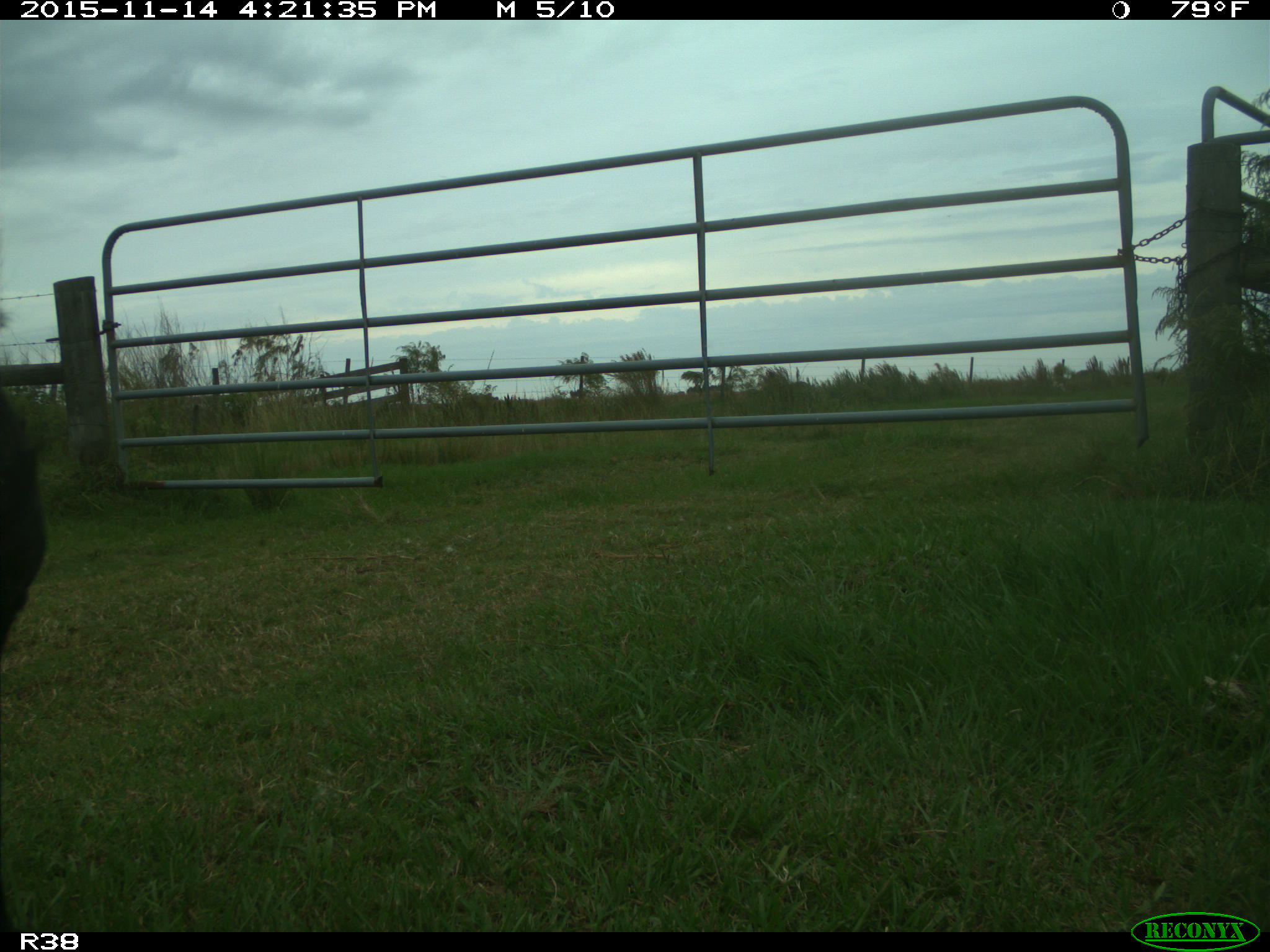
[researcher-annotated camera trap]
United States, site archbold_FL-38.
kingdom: Animalia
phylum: Chordata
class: Mammalia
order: Artiodactyla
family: Bovidae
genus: Bos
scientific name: Bos taurus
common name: domestic cow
Bos taurus (domestic cow).